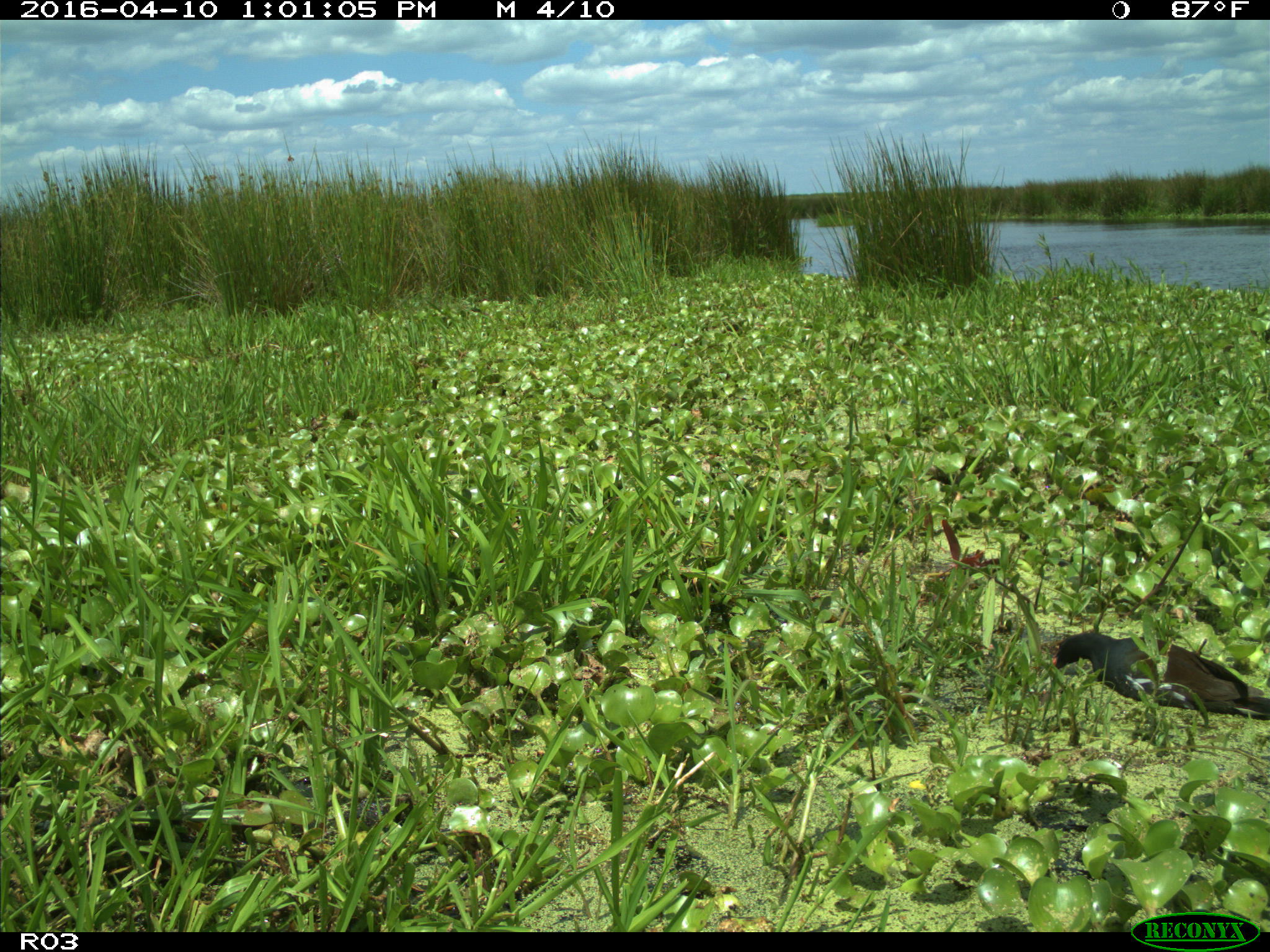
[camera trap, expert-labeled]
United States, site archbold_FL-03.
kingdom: Animalia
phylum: Chordata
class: Aves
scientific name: Aves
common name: birds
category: unidentified bird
Unidentified bird (birds) (Aves).